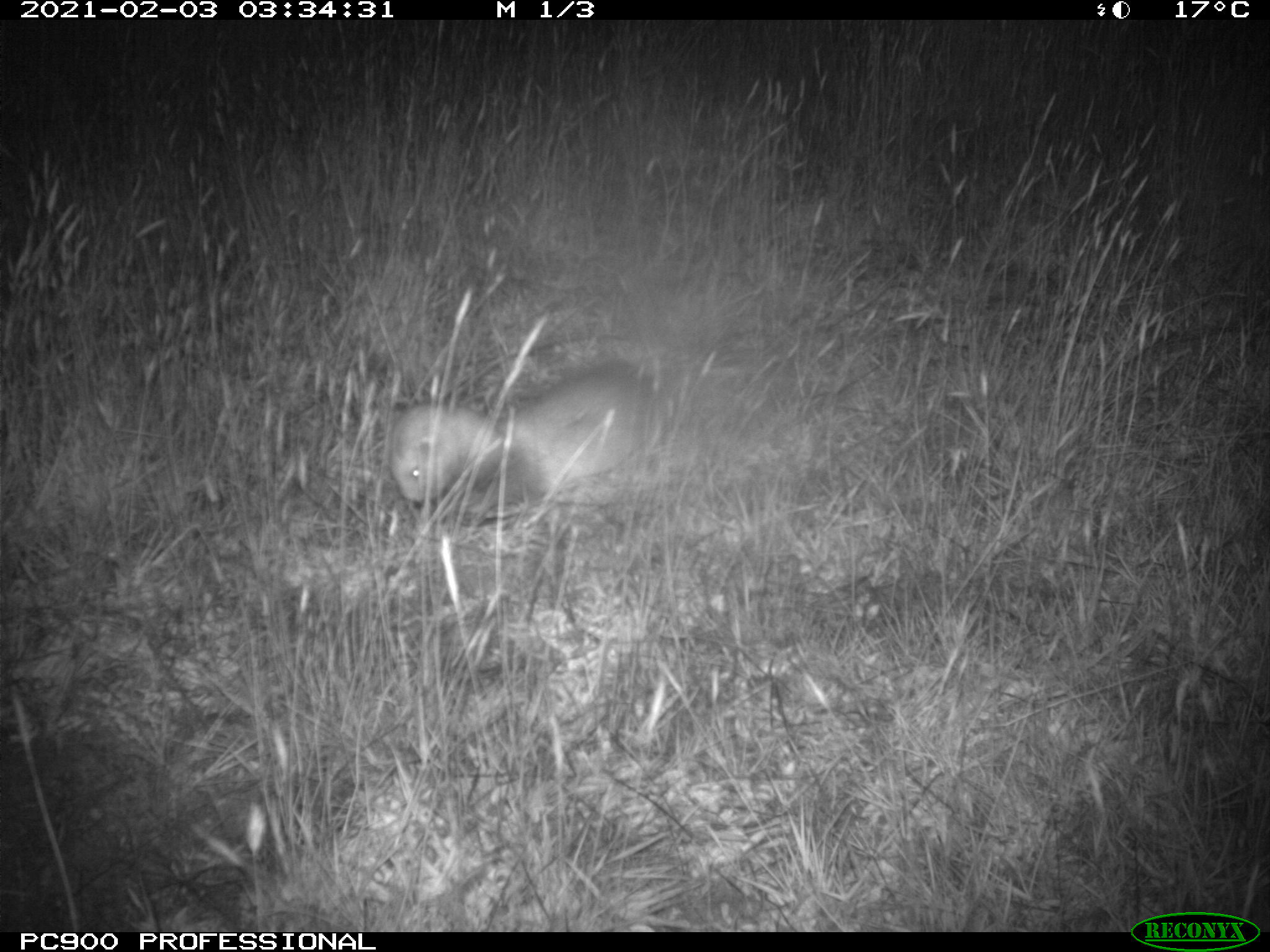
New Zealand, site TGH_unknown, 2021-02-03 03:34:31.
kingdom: Animalia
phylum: Chordata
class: Mammalia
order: Carnivora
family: Mustelidae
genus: Mustela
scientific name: Mustela furo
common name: ferret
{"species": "ferret (Mustela furo)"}